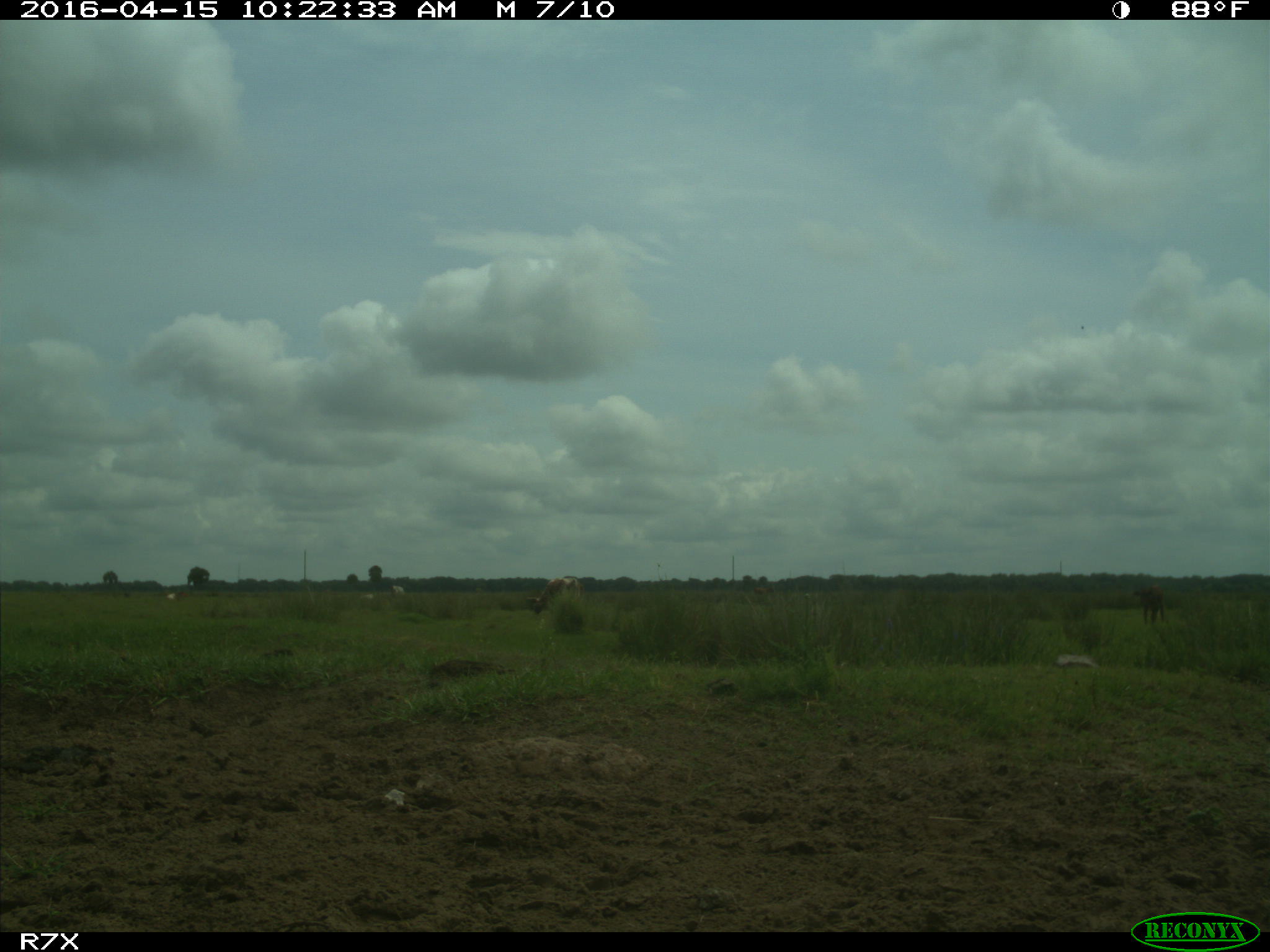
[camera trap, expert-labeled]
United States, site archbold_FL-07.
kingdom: Animalia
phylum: Chordata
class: Mammalia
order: Artiodactyla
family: Bovidae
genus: Bos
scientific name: Bos taurus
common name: domestic cow